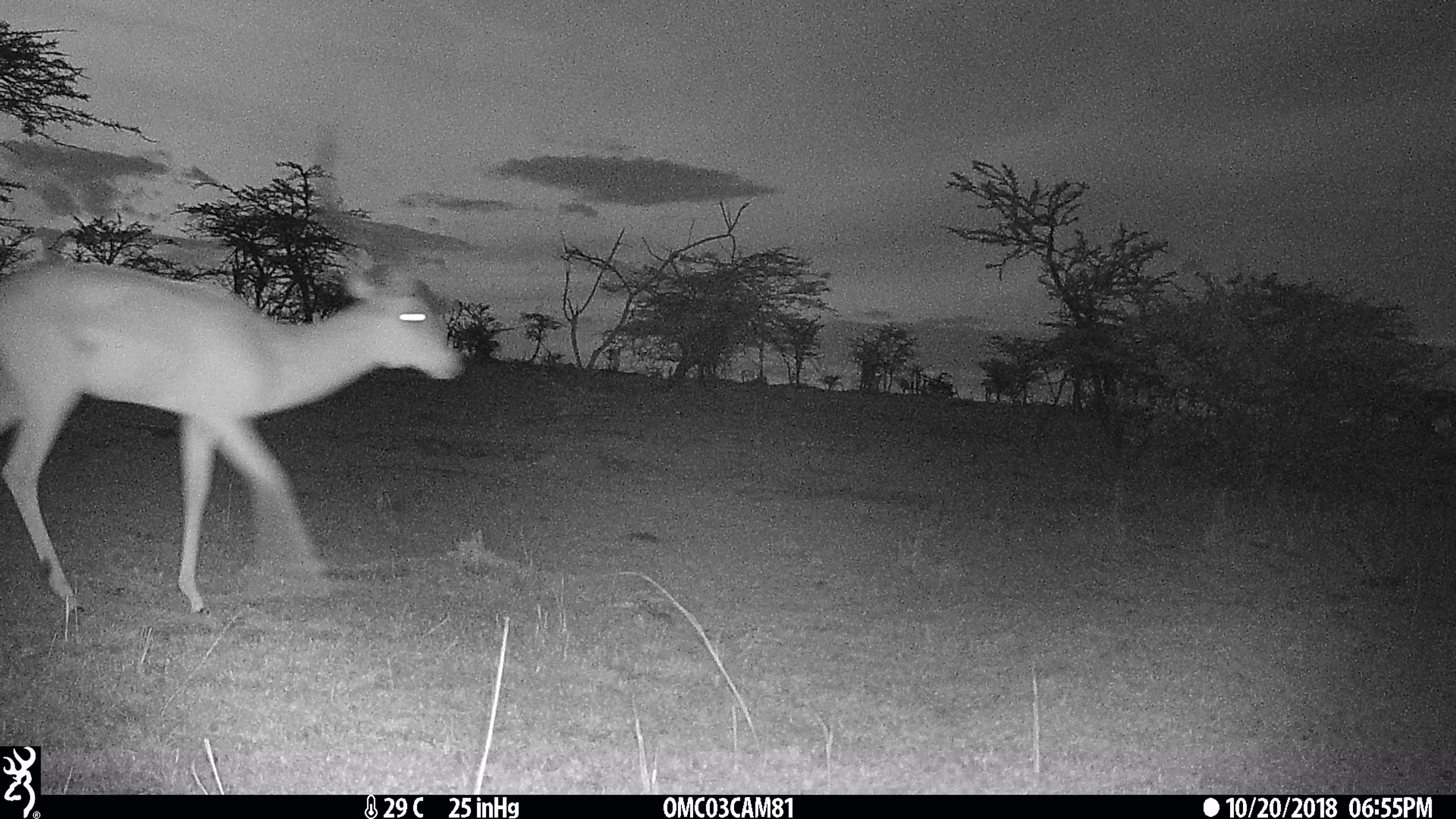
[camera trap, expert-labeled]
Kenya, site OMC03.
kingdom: Animalia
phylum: Chordata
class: Mammalia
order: Artiodactyla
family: Bovidae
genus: Aepyceros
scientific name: Aepyceros melampus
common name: impala